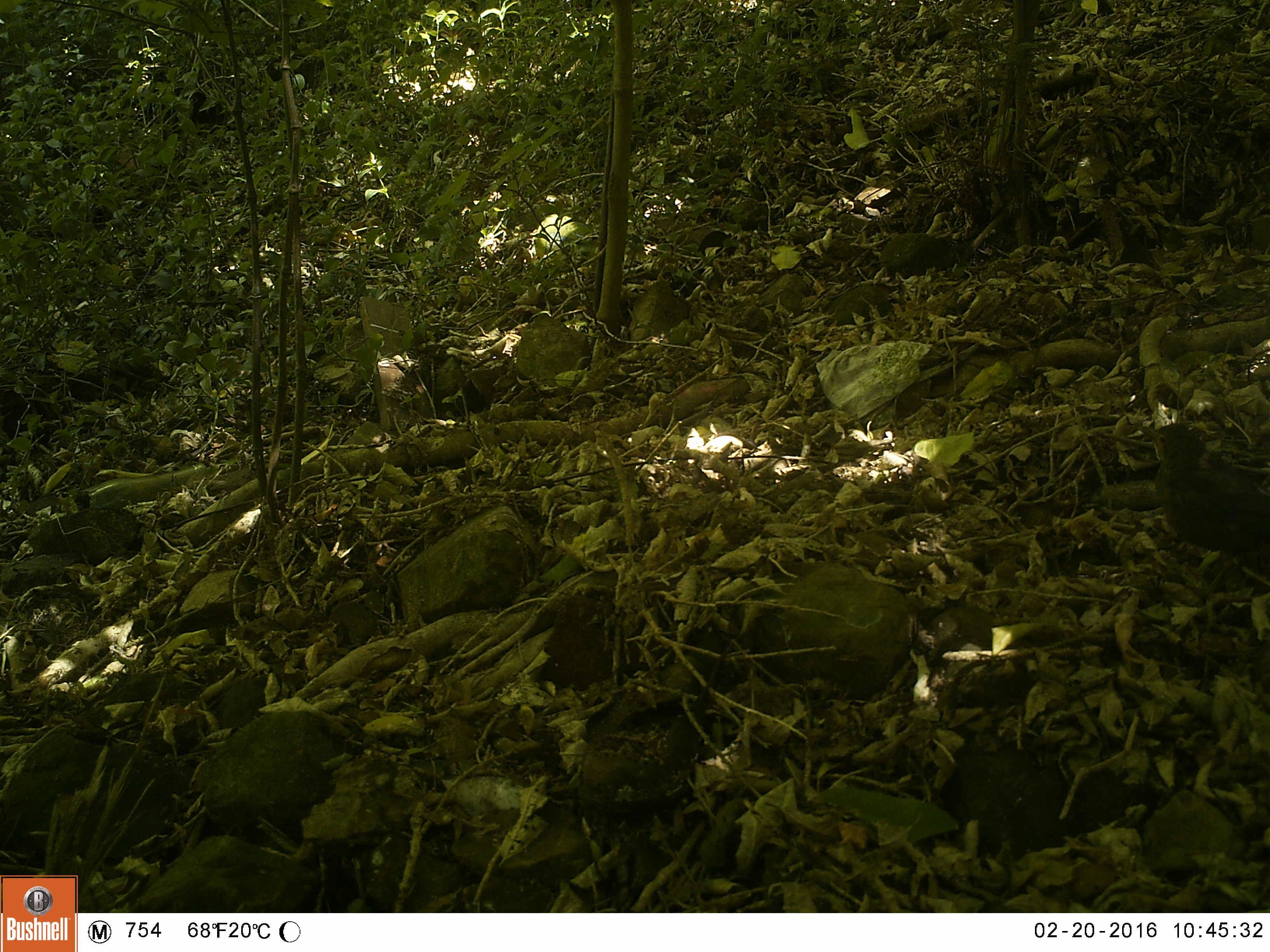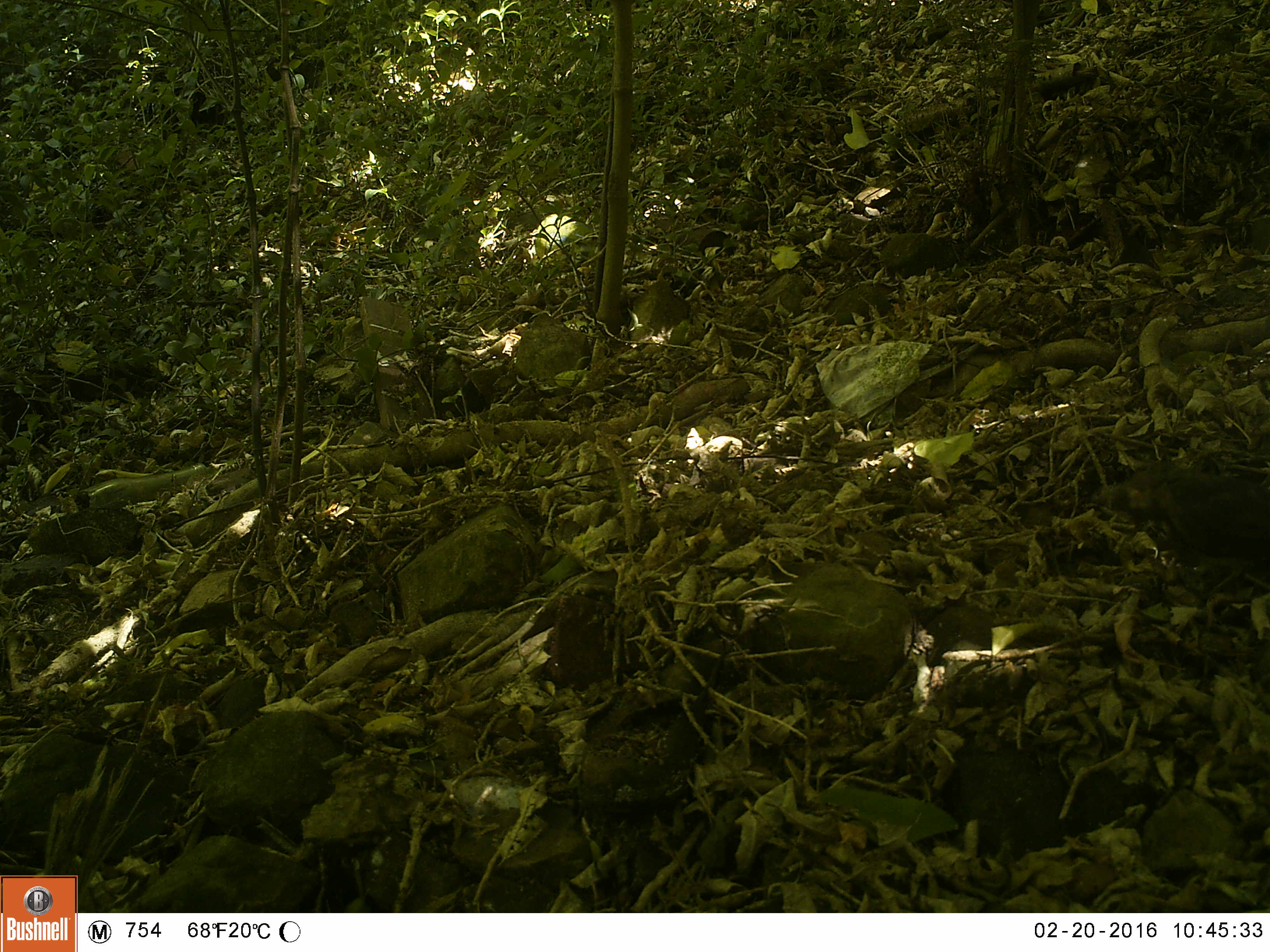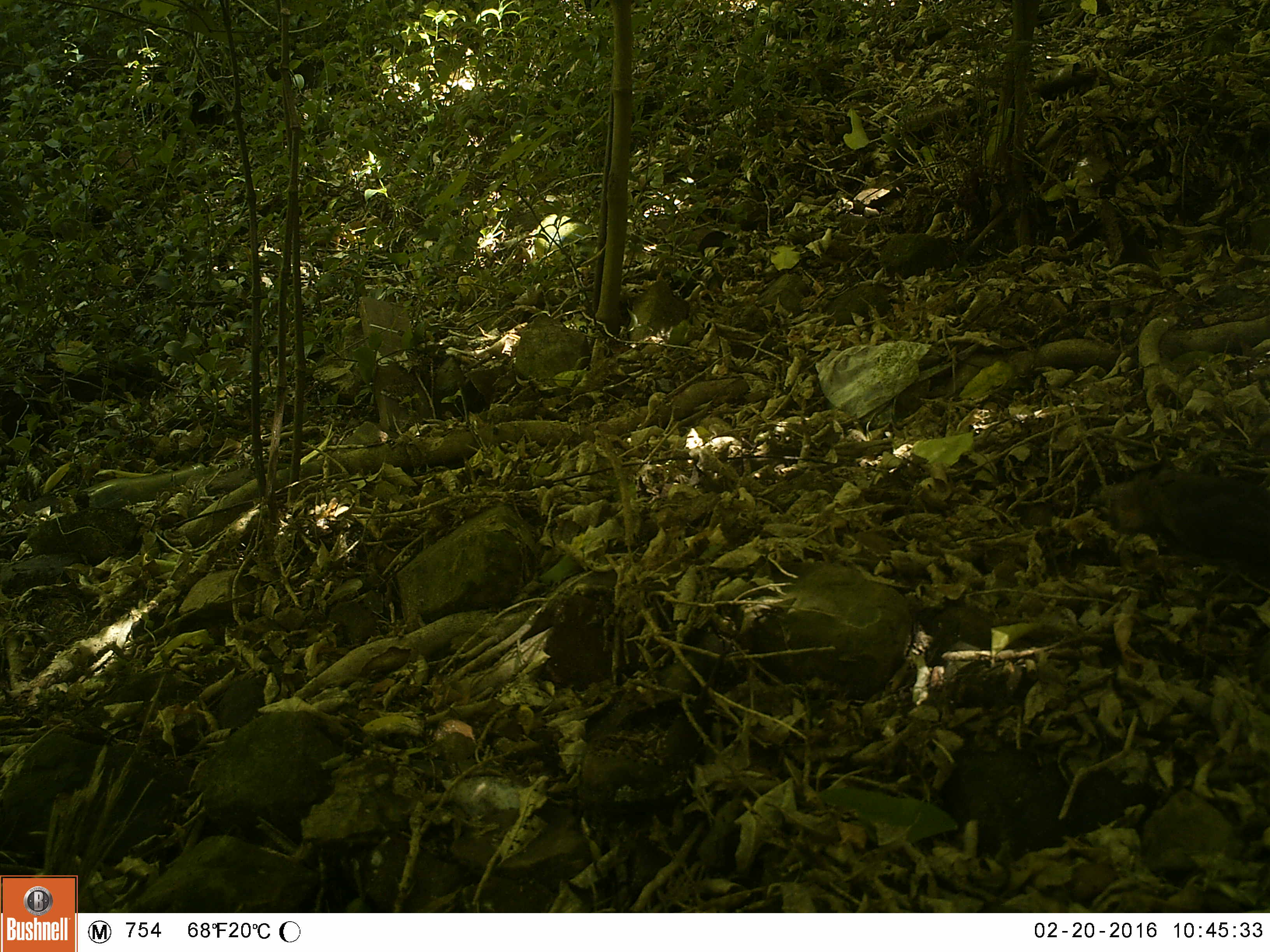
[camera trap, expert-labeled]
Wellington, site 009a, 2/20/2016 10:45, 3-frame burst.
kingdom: Animalia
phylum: Chordata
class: Aves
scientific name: Aves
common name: bird